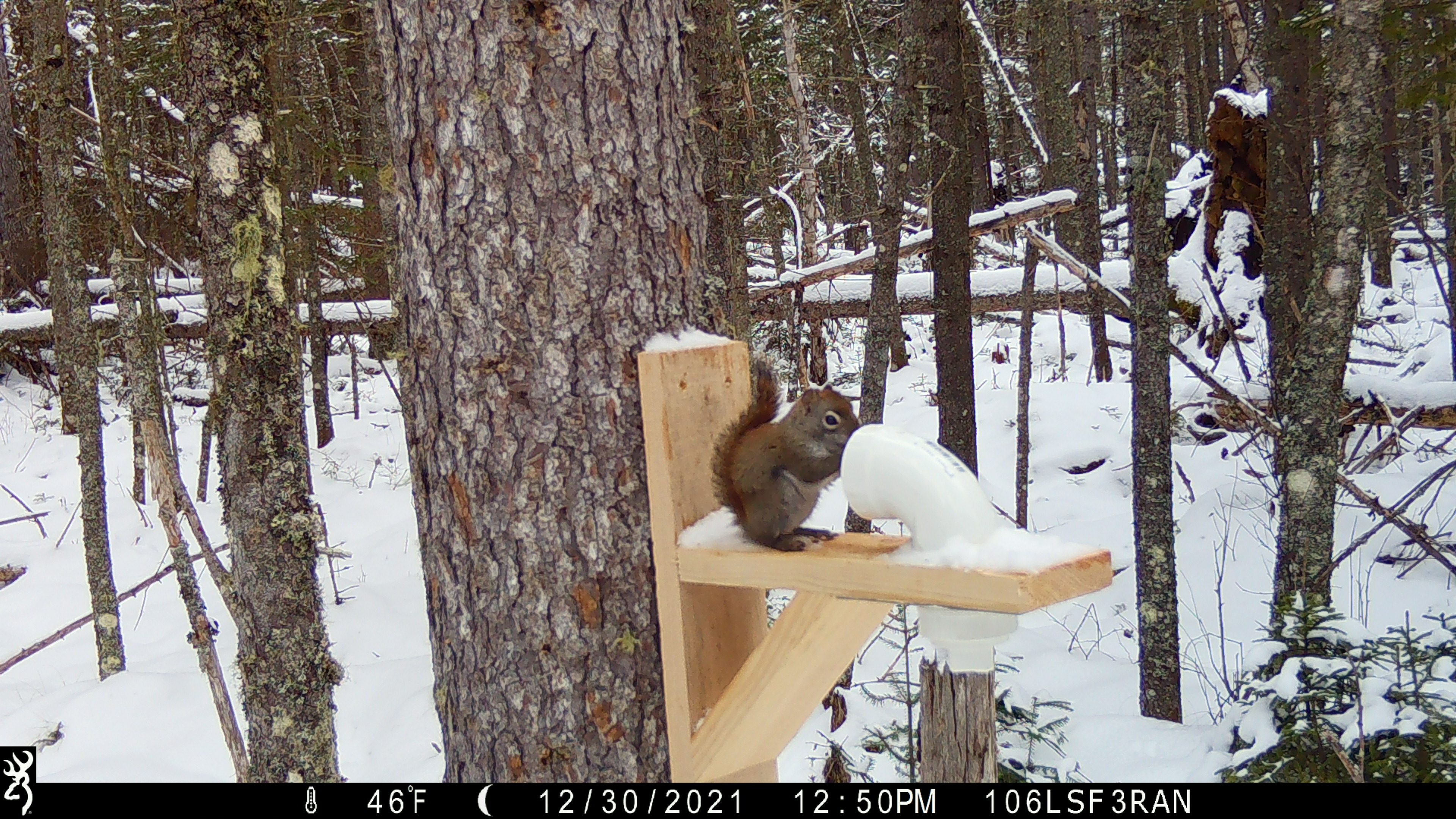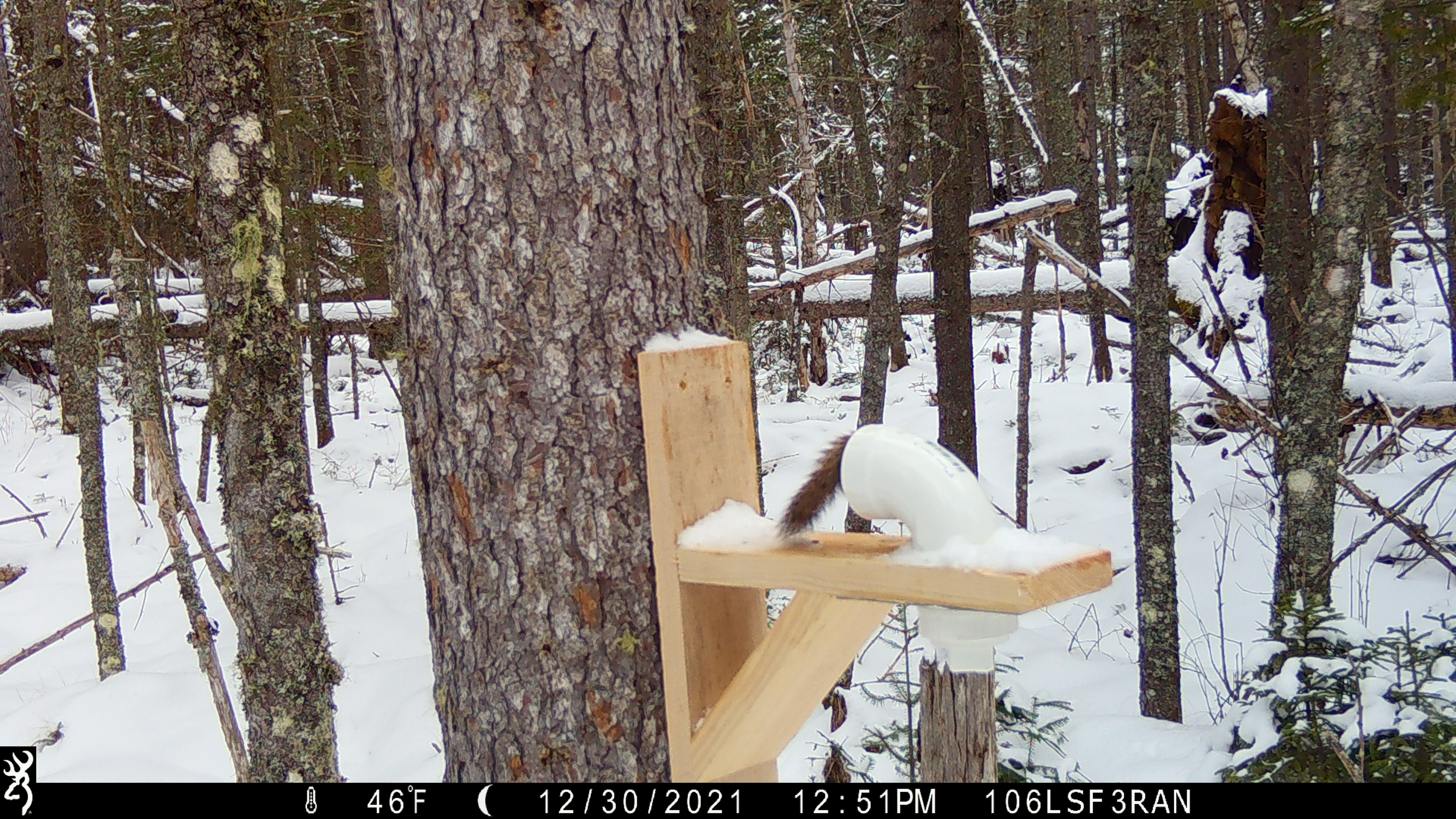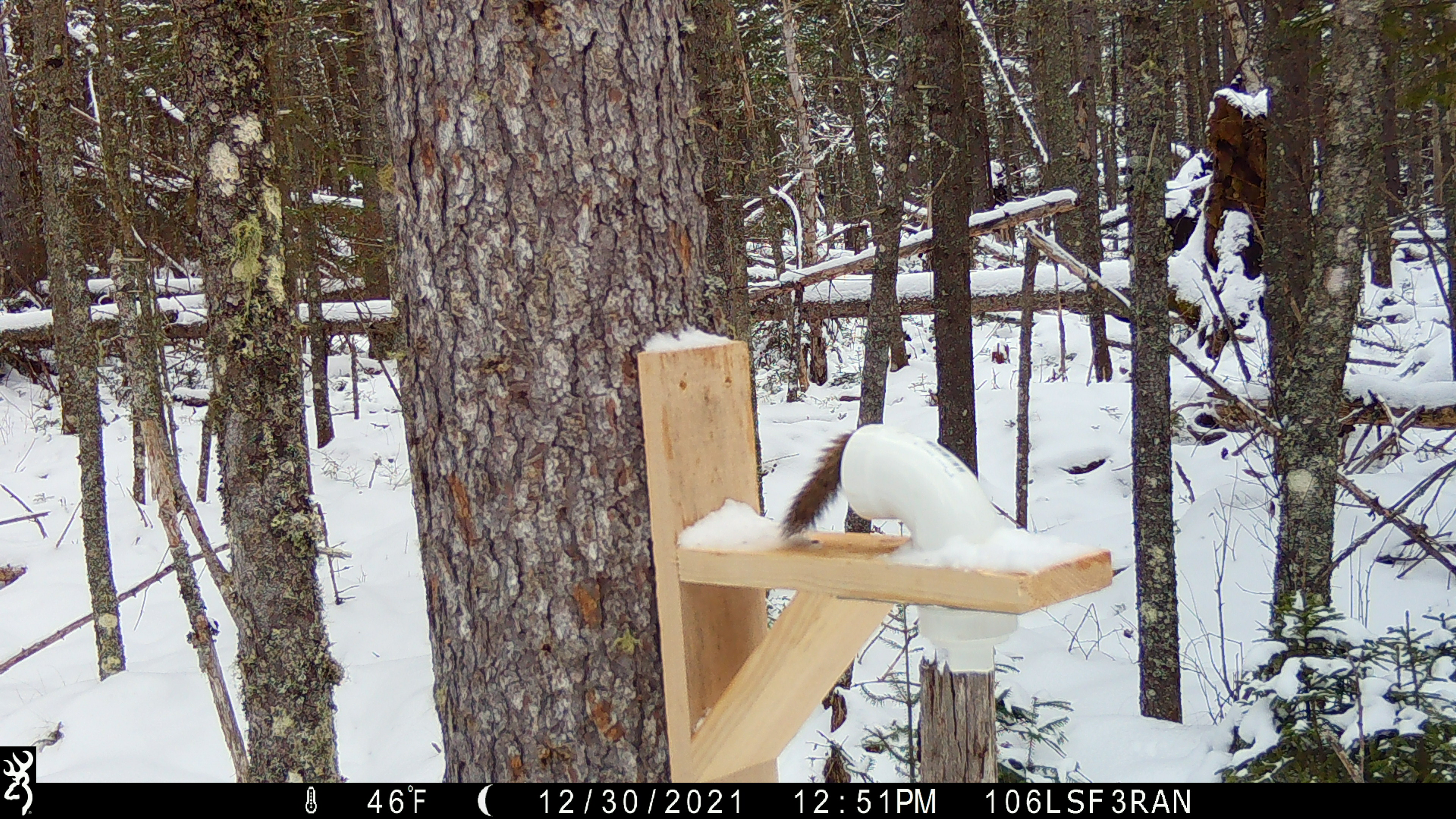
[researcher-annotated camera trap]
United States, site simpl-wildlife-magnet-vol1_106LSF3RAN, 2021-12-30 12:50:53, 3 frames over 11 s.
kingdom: Animalia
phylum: Chordata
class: Mammalia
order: Rodentia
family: Sciuridae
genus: Tamiasciurus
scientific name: Tamiasciurus hudsonicus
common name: red squirrel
Red squirrel (Tamiasciurus hudsonicus).